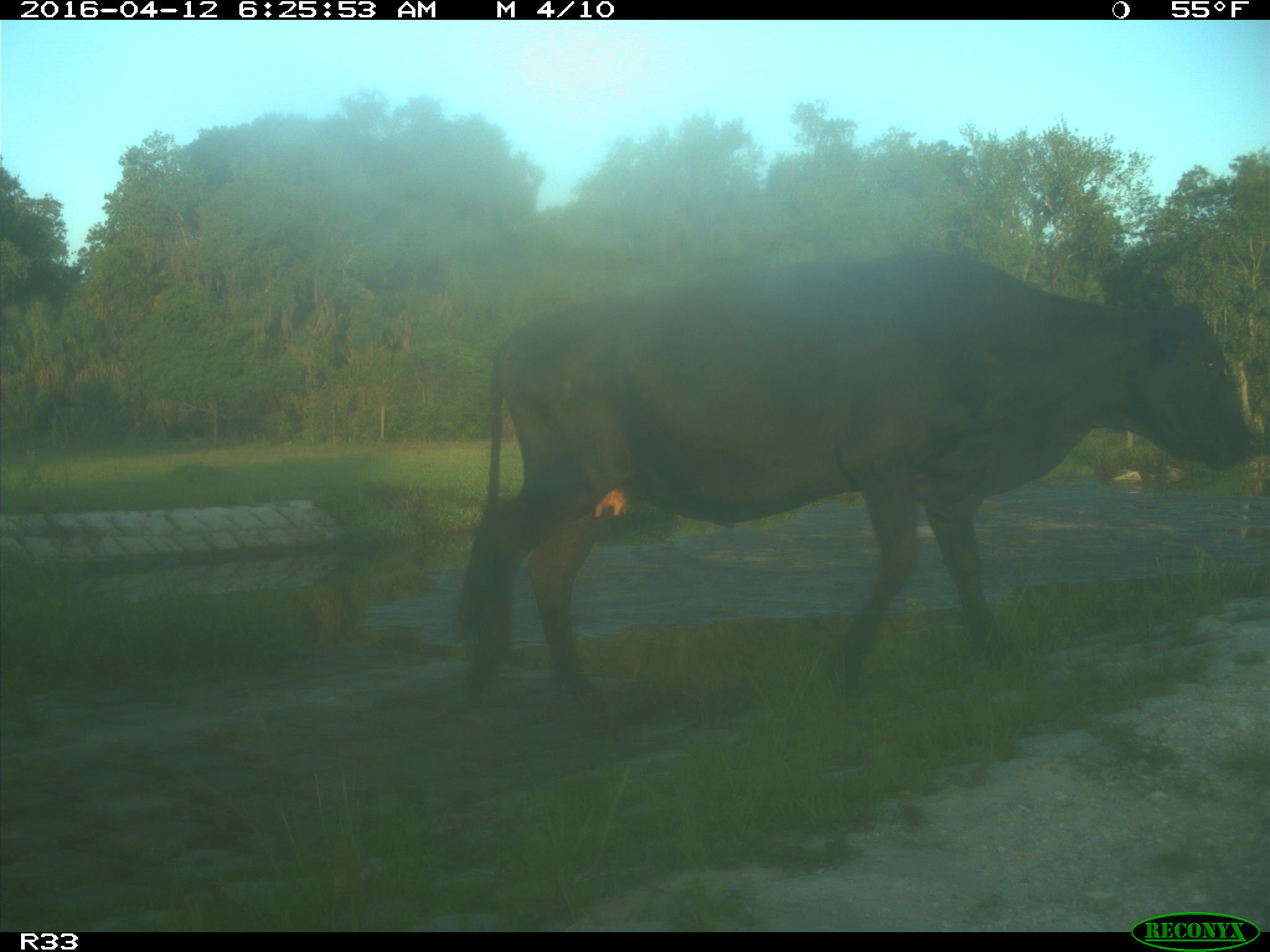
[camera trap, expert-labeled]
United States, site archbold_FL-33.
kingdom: Animalia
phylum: Chordata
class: Mammalia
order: Artiodactyla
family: Bovidae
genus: Bos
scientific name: Bos taurus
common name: domestic cow